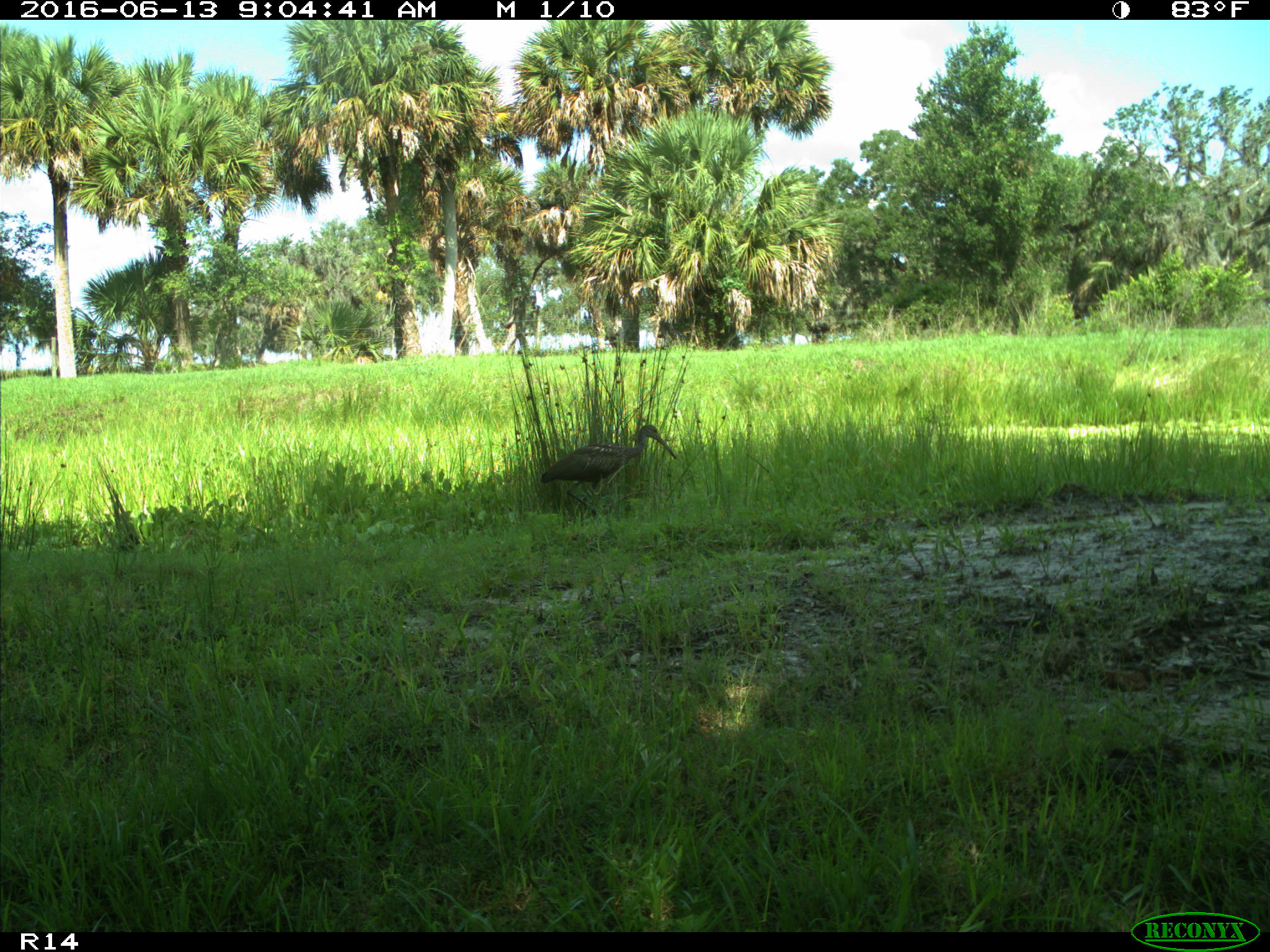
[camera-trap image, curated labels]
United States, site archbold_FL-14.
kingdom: Animalia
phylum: Chordata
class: Aves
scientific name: Aves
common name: birds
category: unidentified bird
Unidentified bird (birds) (Aves).